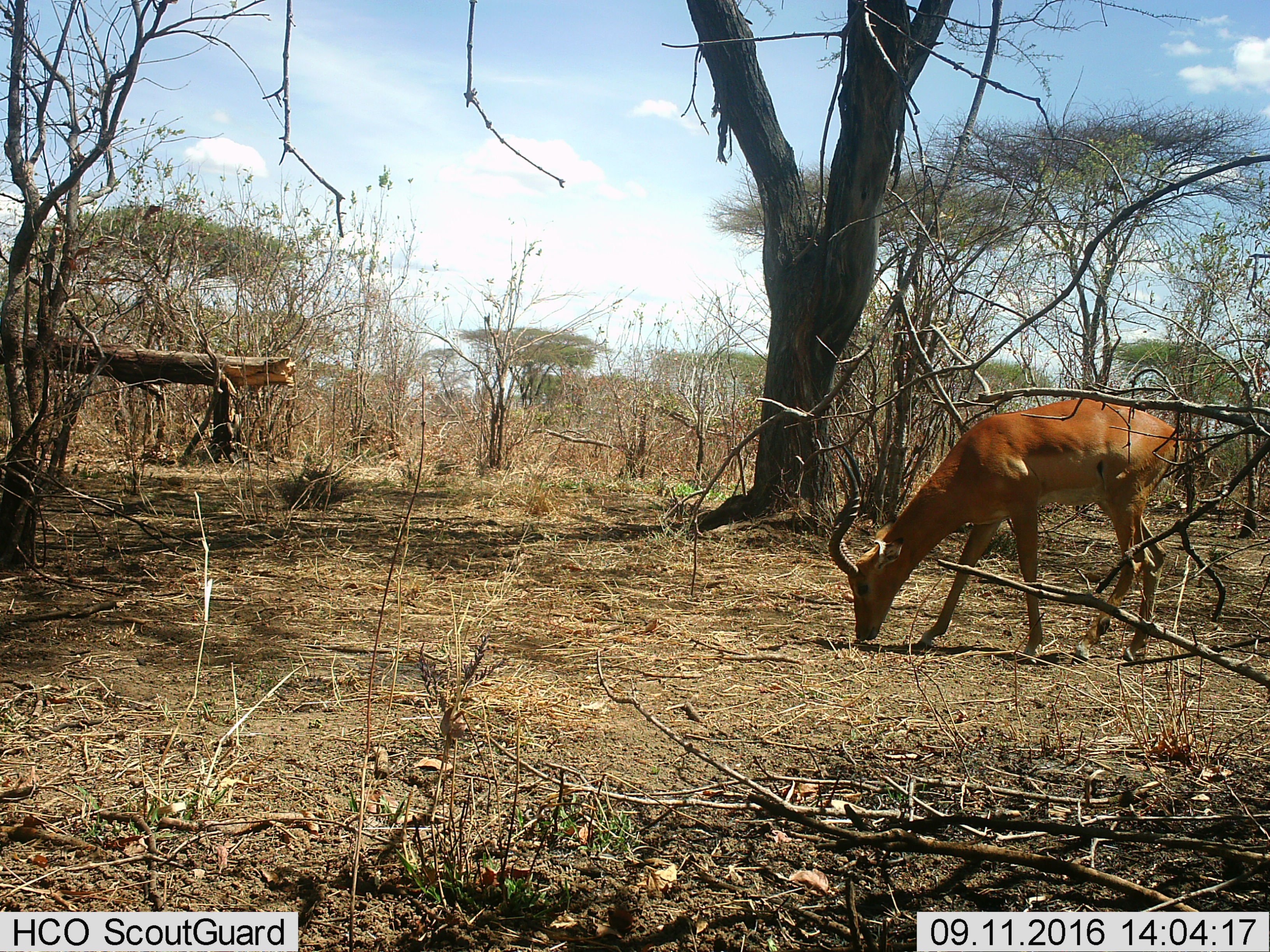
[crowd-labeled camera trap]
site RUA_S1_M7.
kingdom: Animalia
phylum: Chordata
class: Mammalia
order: Artiodactyla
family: Bovidae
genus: Aepyceros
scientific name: Aepyceros melampus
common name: impala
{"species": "impala (Aepyceros melampus)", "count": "1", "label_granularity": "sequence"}